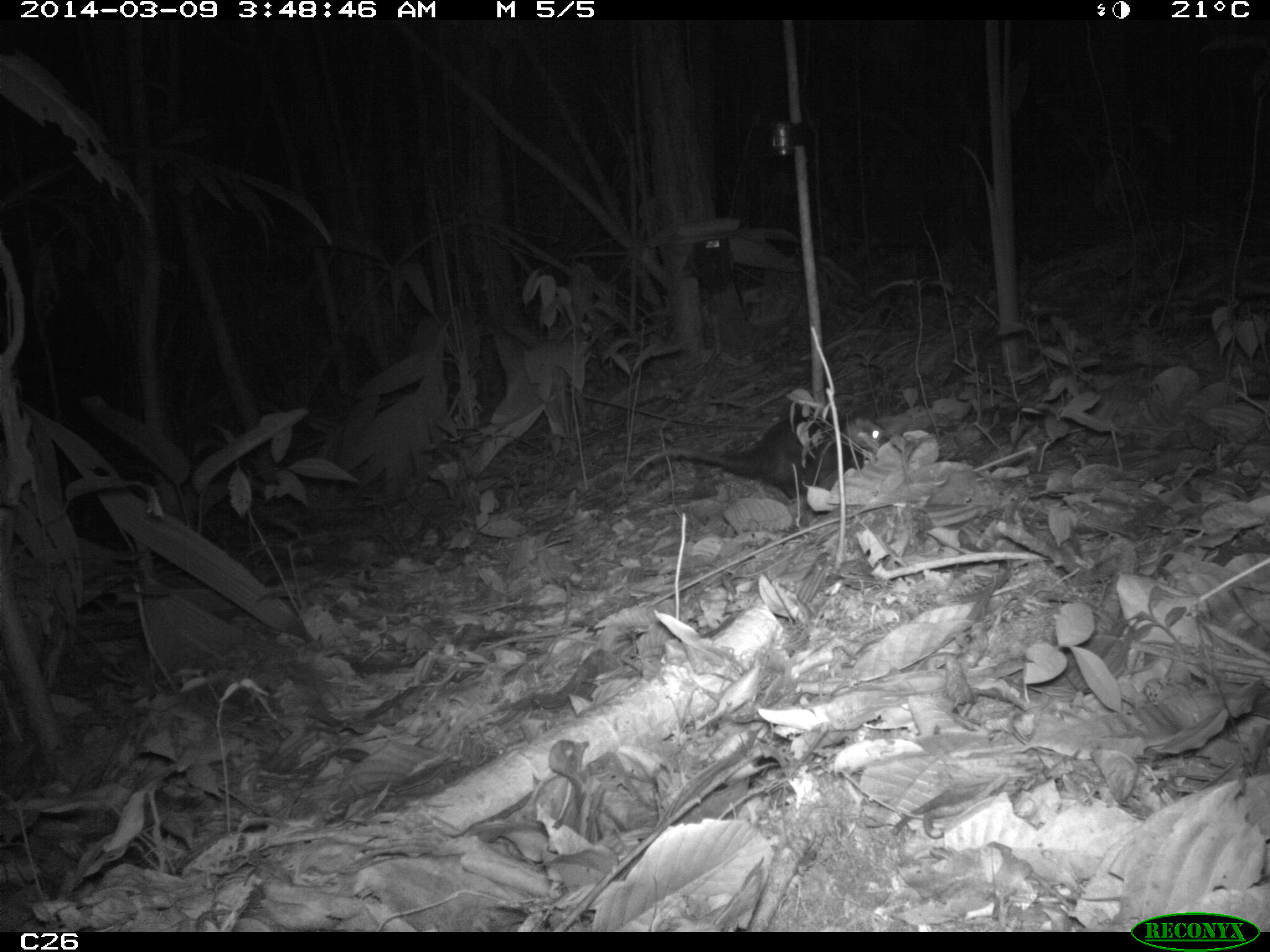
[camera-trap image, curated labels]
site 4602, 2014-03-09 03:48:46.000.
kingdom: Animalia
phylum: Chordata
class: Mammalia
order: Didelphimorphia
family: Didelphidae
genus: Didelphis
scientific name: Didelphis imperfecta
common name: guianan white-eared opossum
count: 1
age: adult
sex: female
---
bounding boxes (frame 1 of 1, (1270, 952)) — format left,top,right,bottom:
didelphis imperfecta: 628,405,893,516